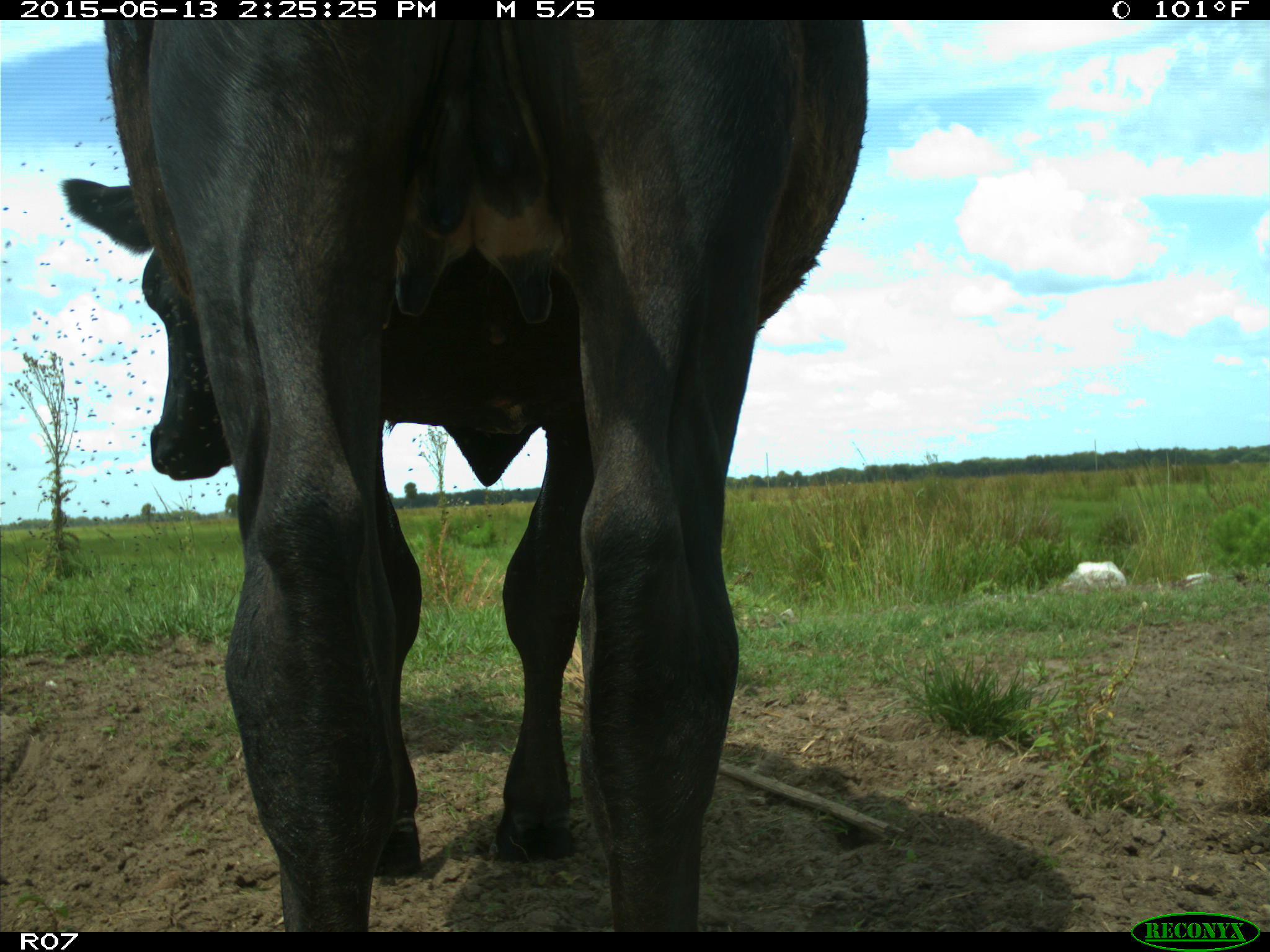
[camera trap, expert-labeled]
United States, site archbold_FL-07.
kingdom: Animalia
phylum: Chordata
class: Mammalia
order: Artiodactyla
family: Bovidae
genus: Bos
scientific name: Bos taurus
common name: domestic cow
Bos taurus (domestic cow).